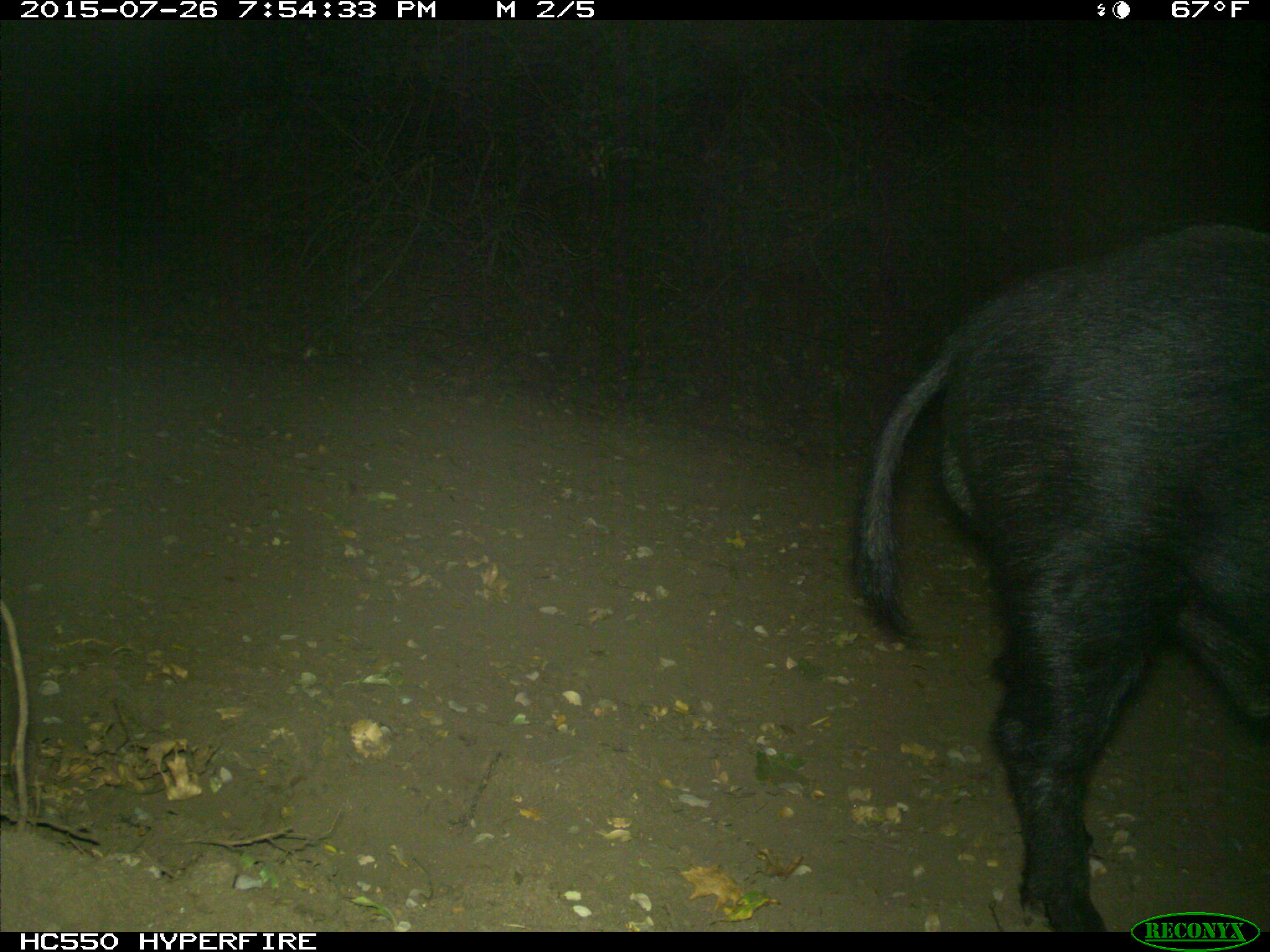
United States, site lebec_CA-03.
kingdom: Animalia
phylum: Chordata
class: Mammalia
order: Artiodactyla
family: Suidae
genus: Sus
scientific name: Sus scrofa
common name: wild boar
Sus scrofa (wild boar).